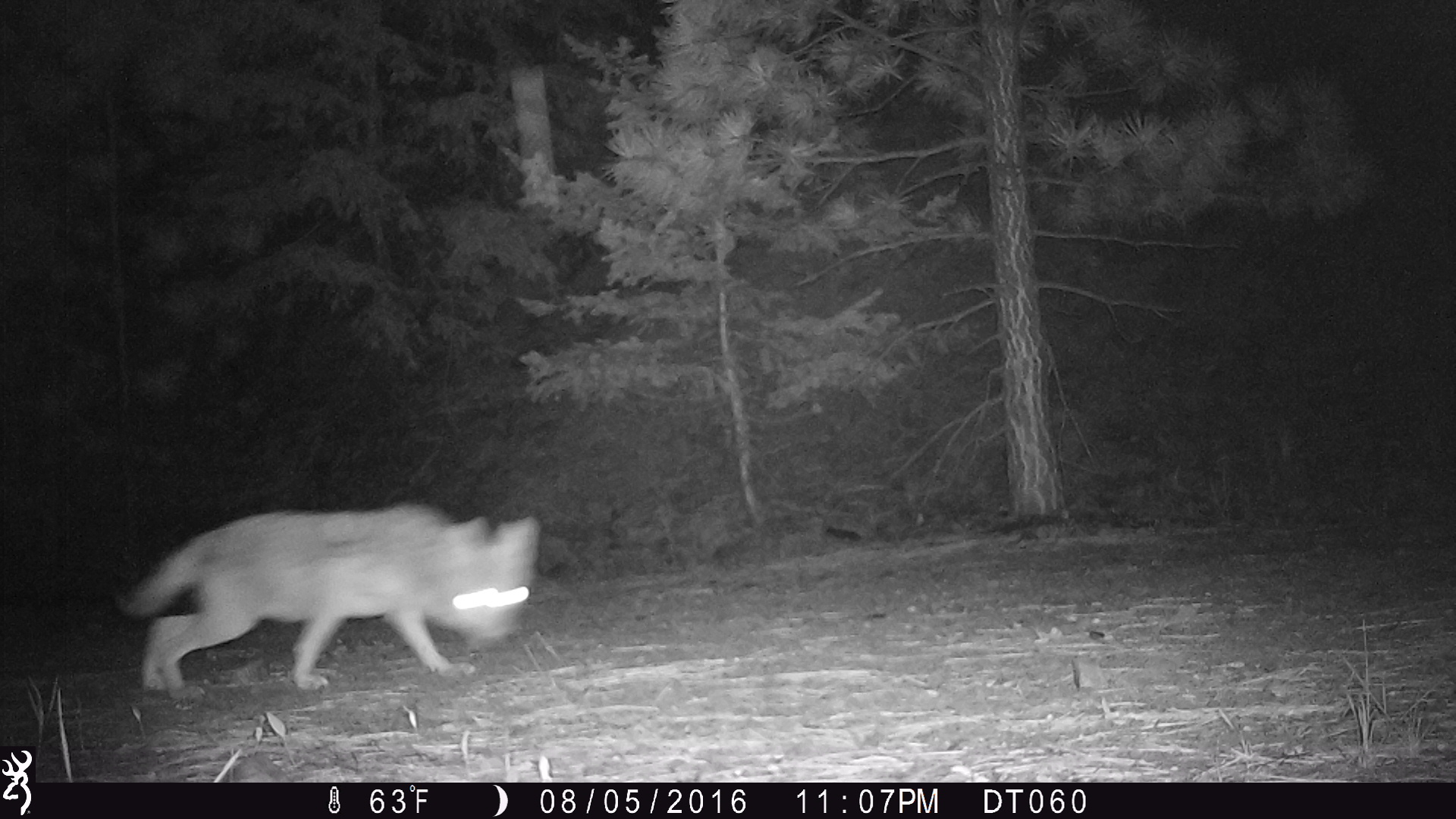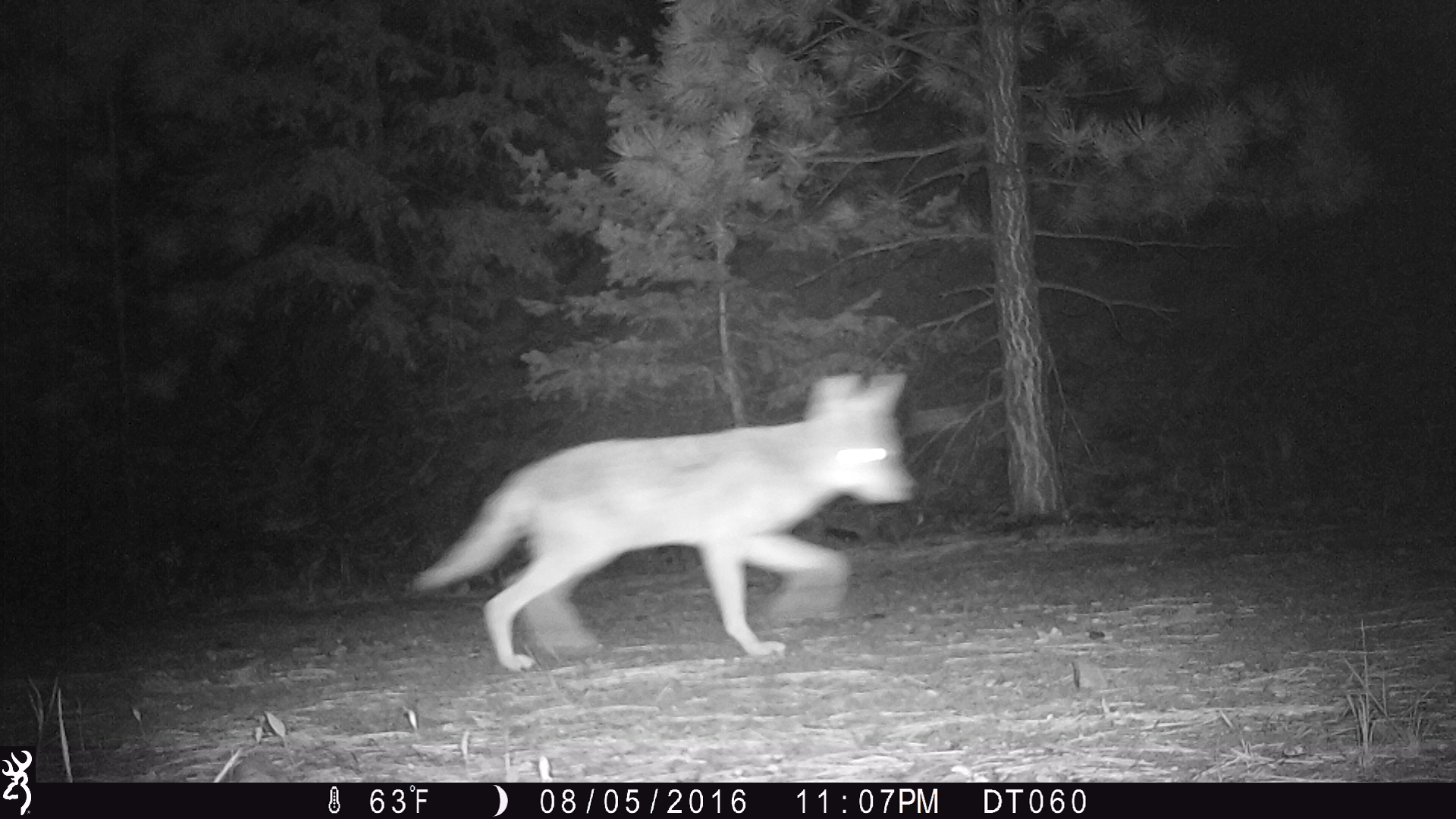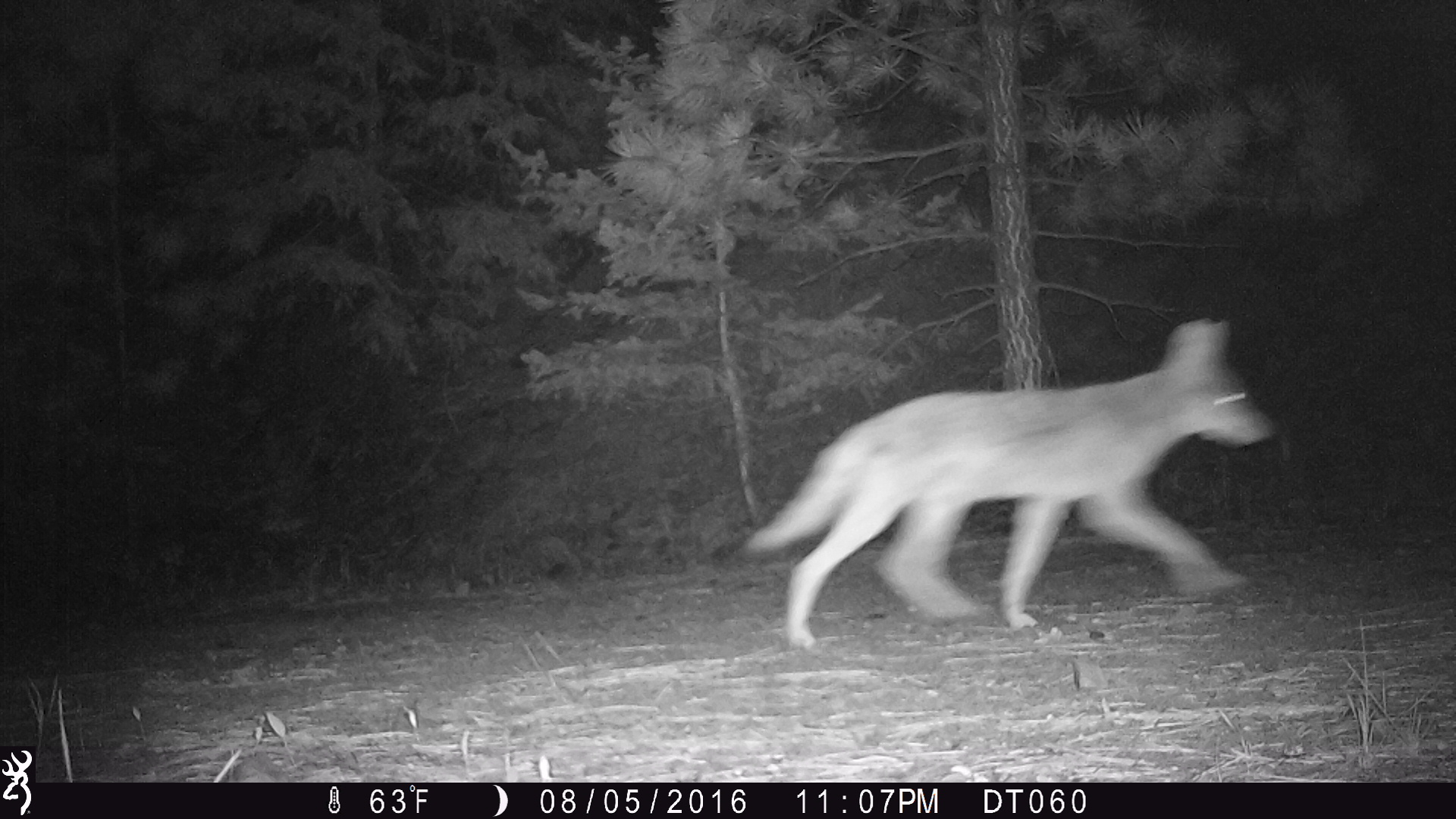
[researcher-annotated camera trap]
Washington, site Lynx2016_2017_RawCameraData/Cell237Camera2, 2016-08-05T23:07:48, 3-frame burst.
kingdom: Animalia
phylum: Chordata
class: Mammalia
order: Carnivora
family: Canidae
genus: Canis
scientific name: Canis latrans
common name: coyote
Canis latrans (coyote). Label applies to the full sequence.